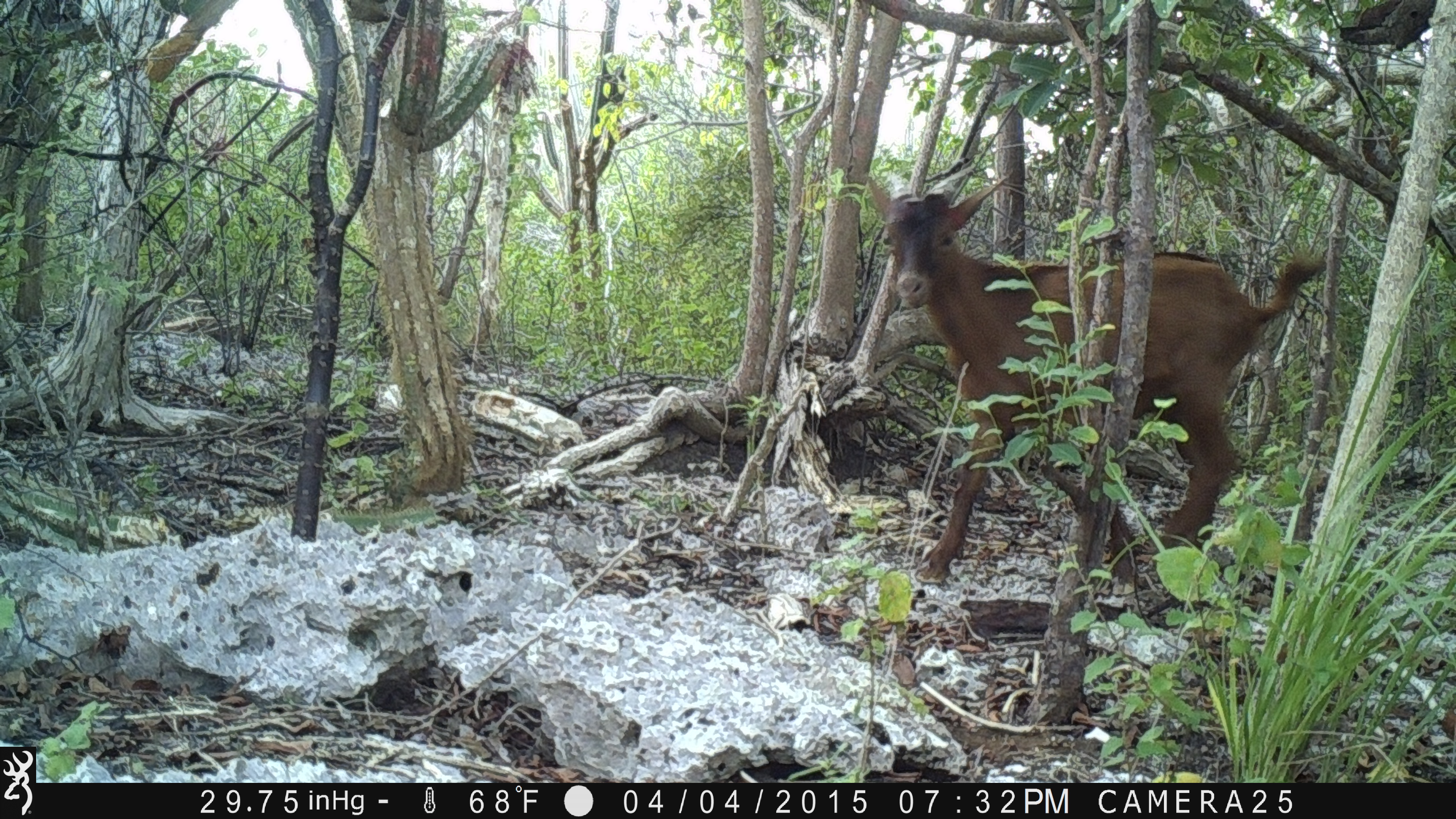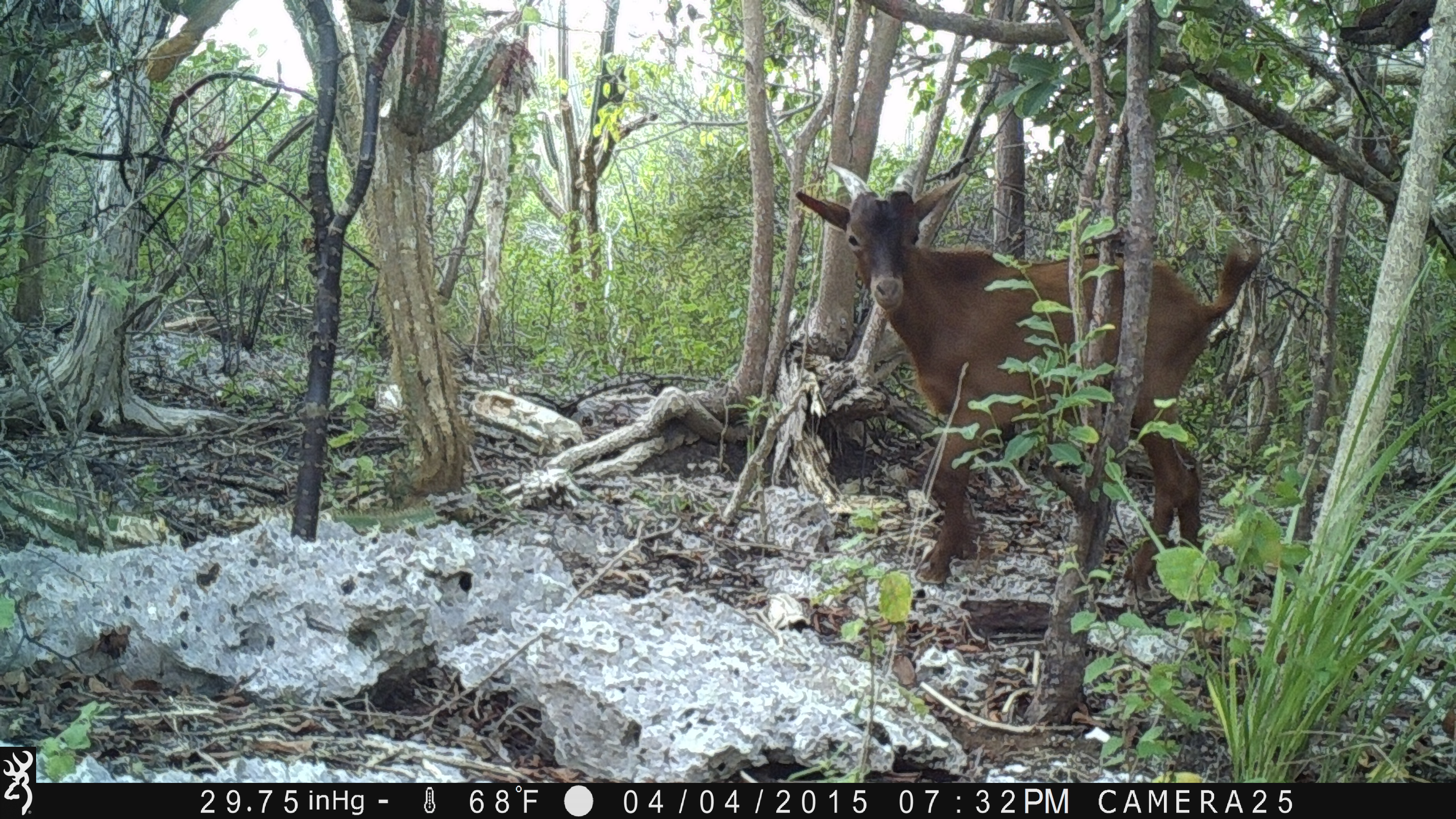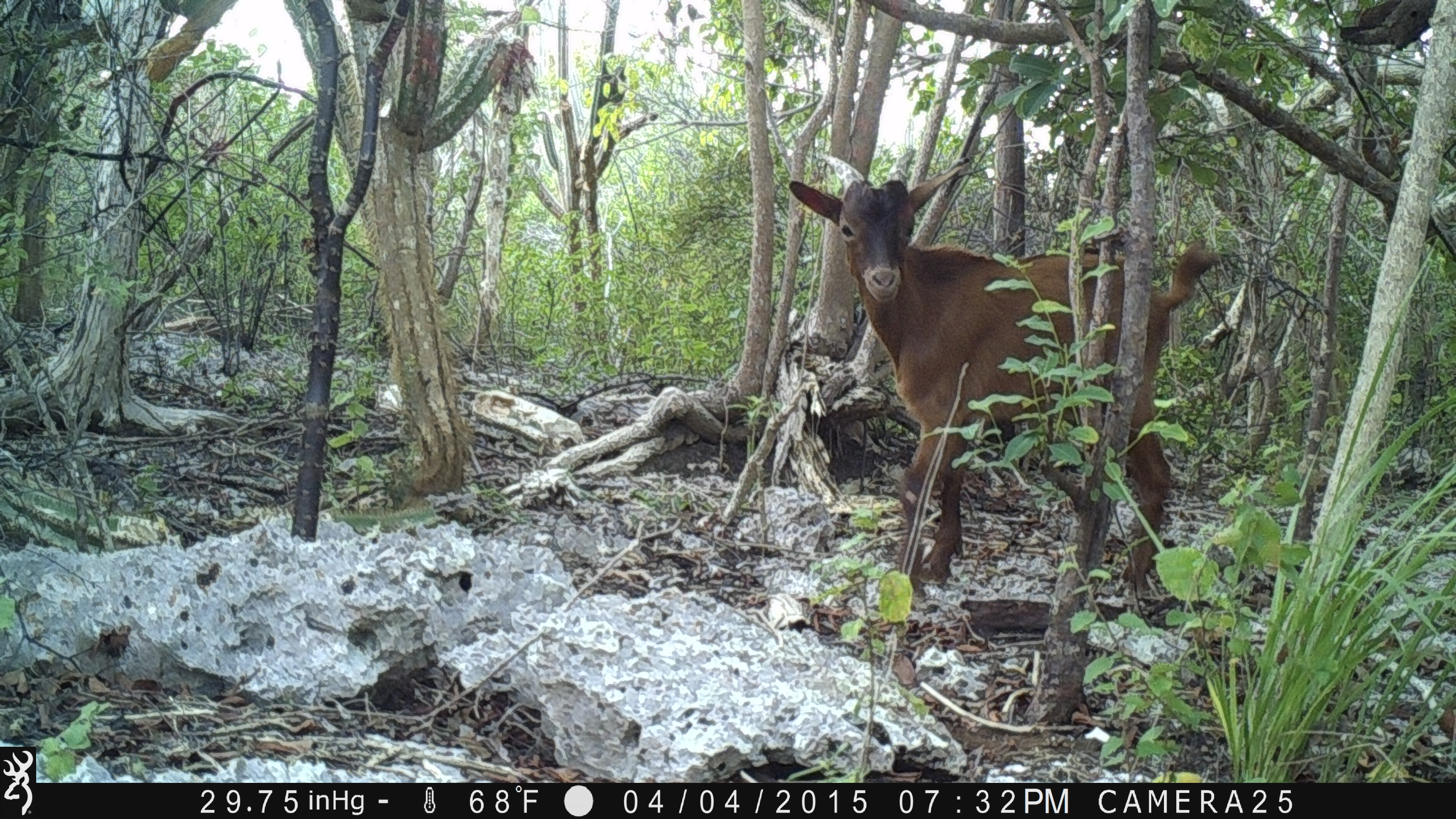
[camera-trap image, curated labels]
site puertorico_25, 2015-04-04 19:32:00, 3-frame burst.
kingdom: Animalia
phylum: Chordata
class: Mammalia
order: Artiodactyla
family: Bovidae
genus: Capra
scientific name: Capra hircus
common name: goat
Goat (Capra hircus).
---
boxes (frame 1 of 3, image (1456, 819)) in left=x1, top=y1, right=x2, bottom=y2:
goat: left=859, top=117, right=1329, bottom=590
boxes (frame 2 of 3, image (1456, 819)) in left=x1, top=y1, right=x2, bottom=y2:
goat: left=788, top=147, right=1267, bottom=602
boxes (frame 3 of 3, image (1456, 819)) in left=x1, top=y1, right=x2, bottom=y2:
goat: left=779, top=143, right=1229, bottom=604